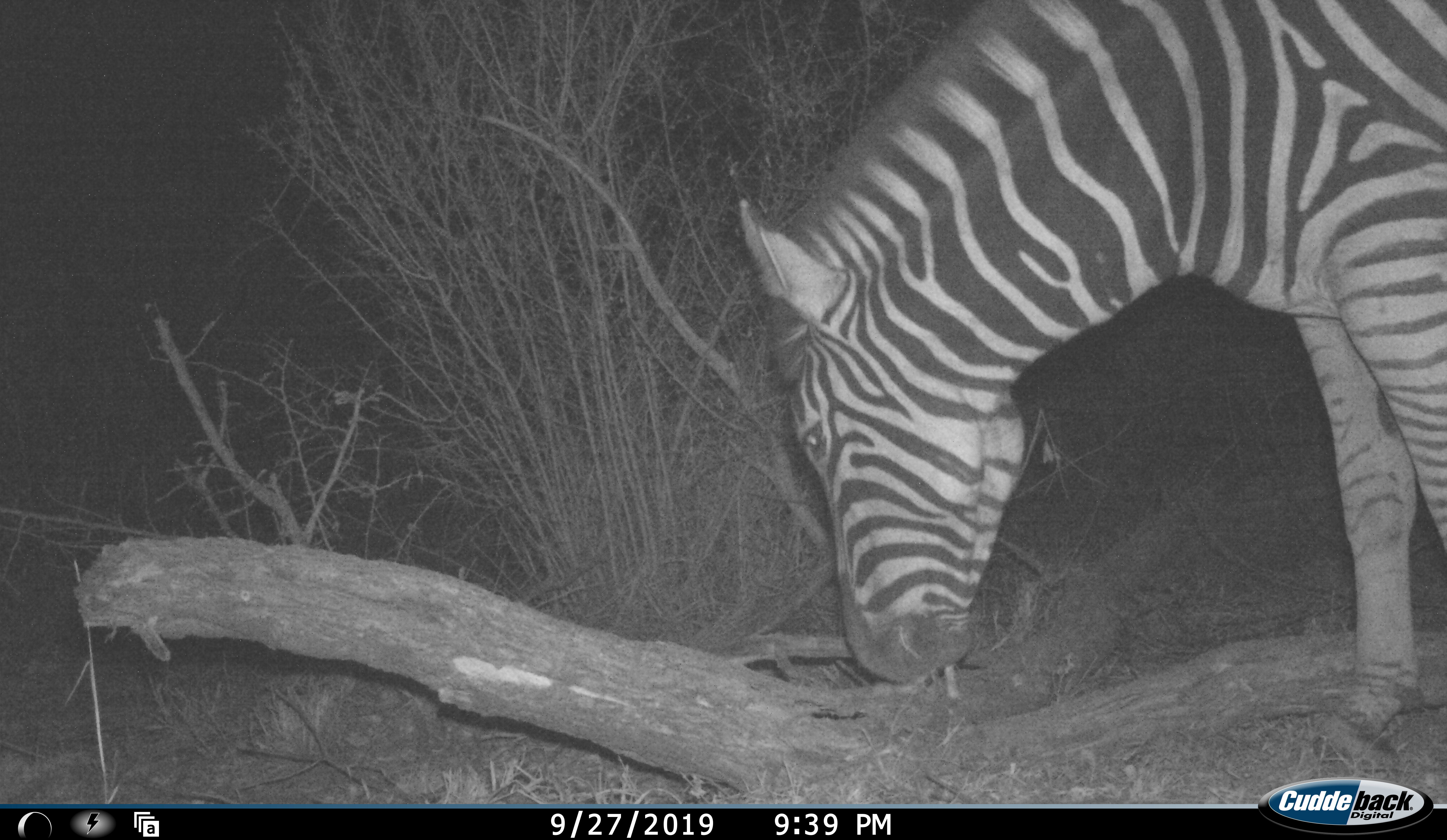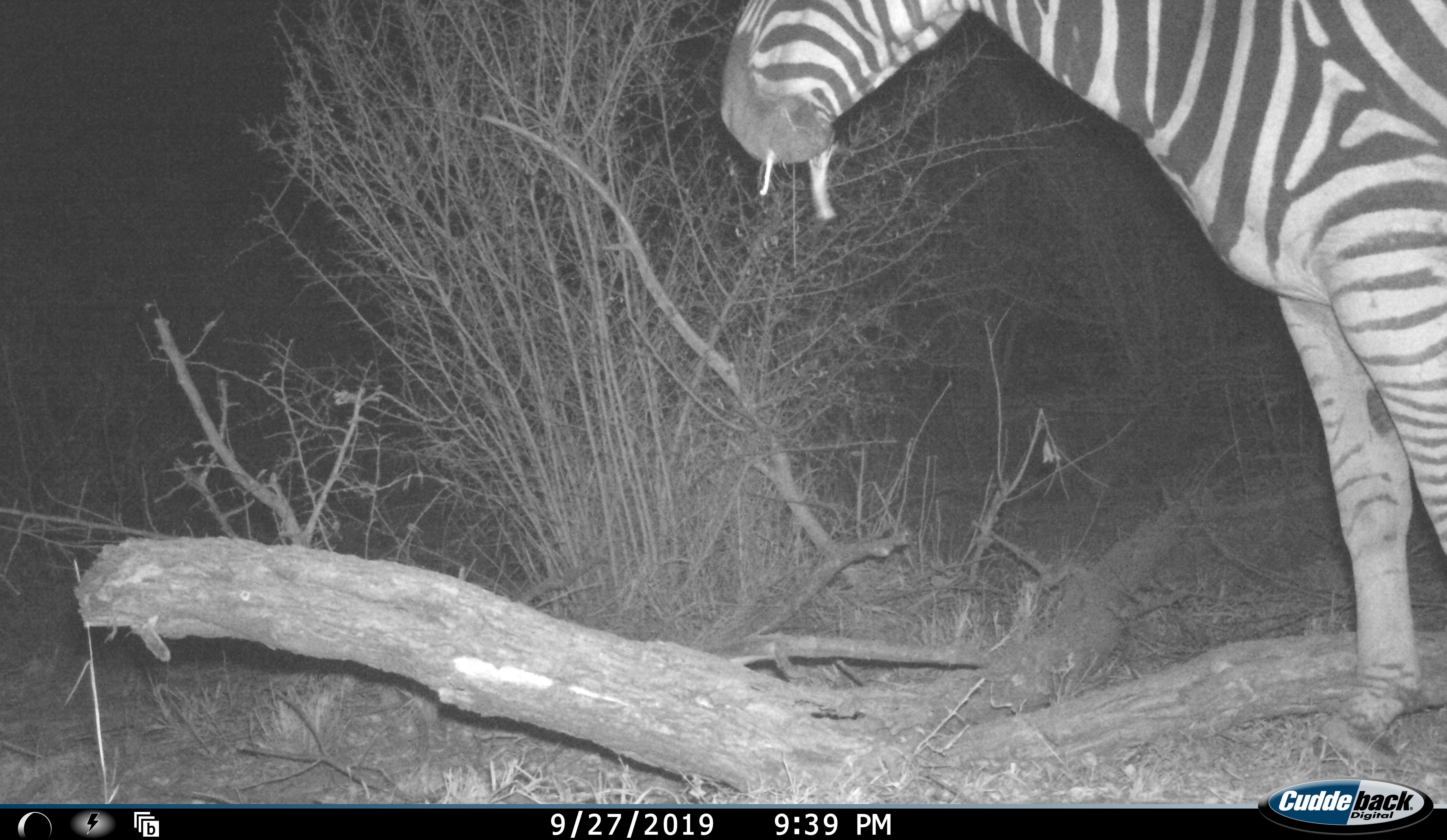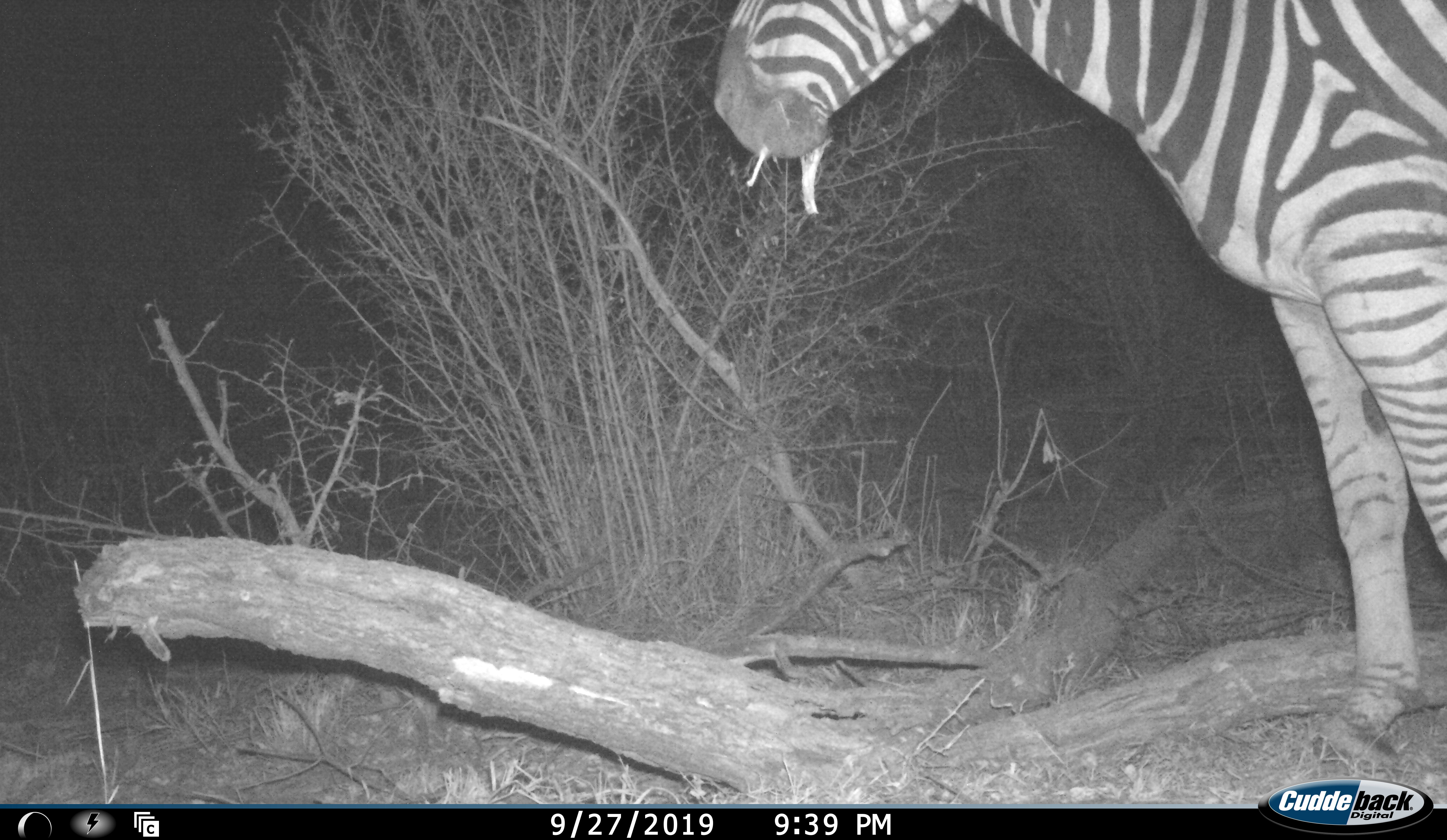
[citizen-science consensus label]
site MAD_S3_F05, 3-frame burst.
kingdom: Animalia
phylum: Chordata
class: Mammalia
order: Perissodactyla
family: Equidae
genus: Equus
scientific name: Equus quagga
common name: plains zebra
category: zebraplains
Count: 1.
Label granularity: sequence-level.